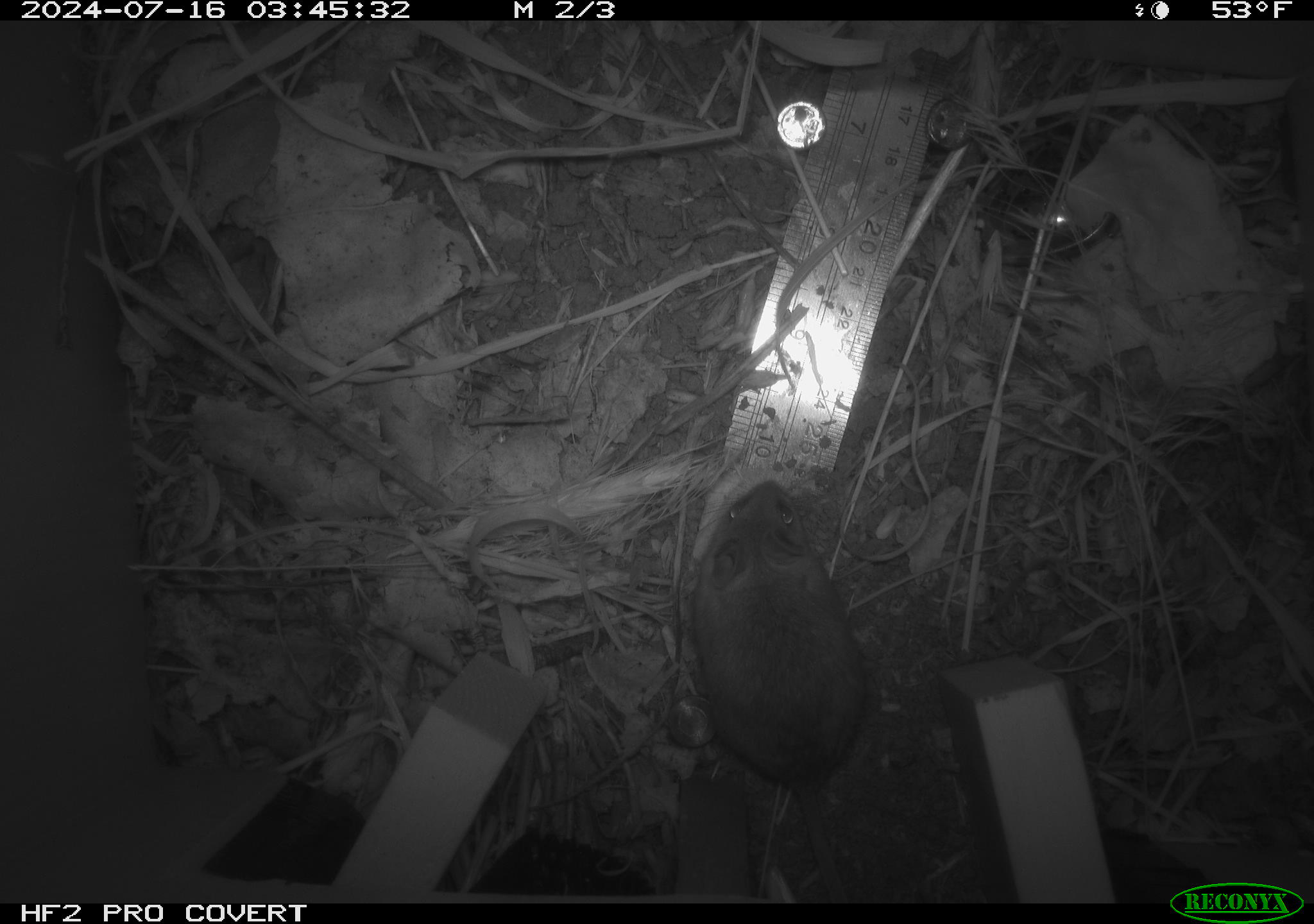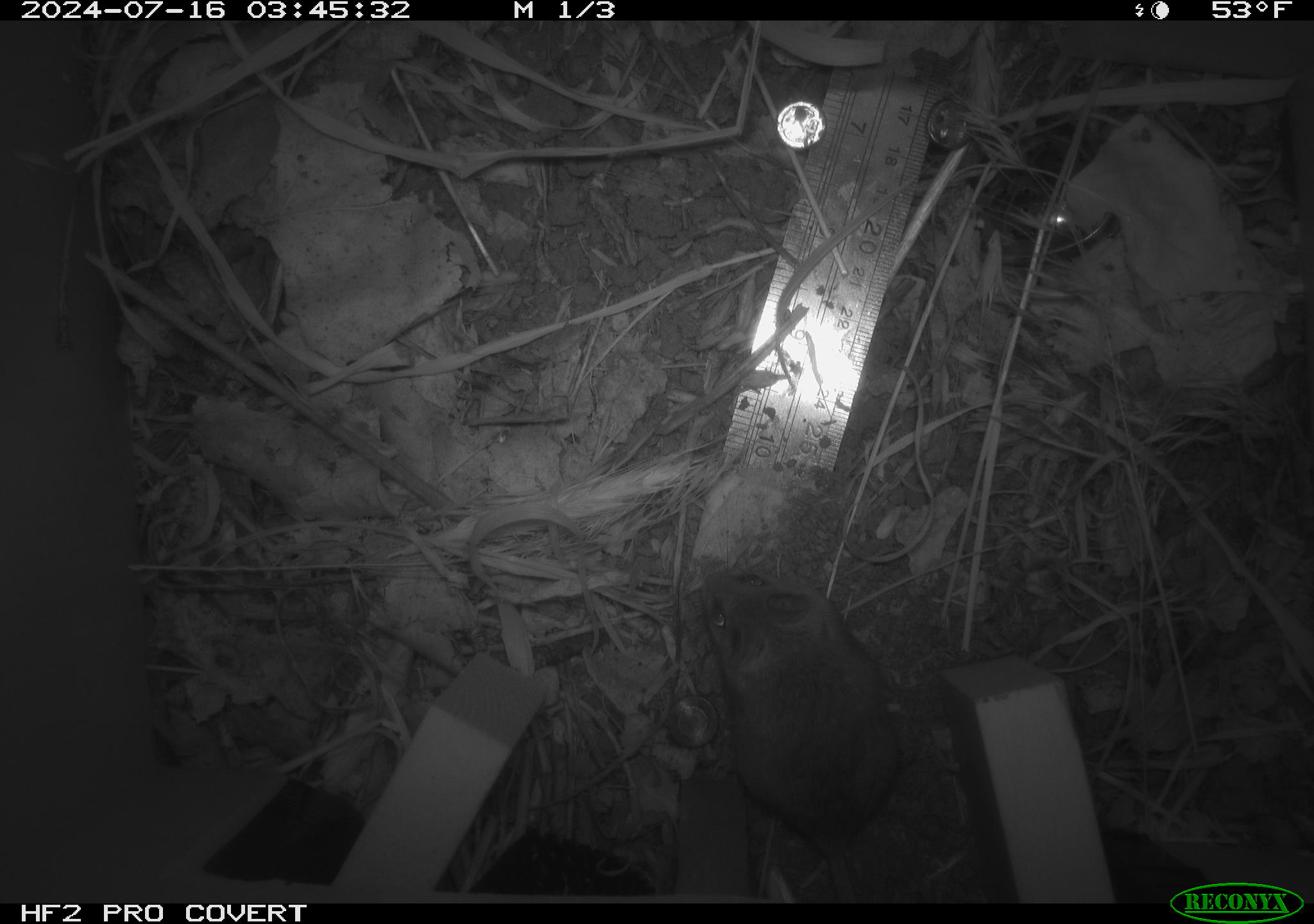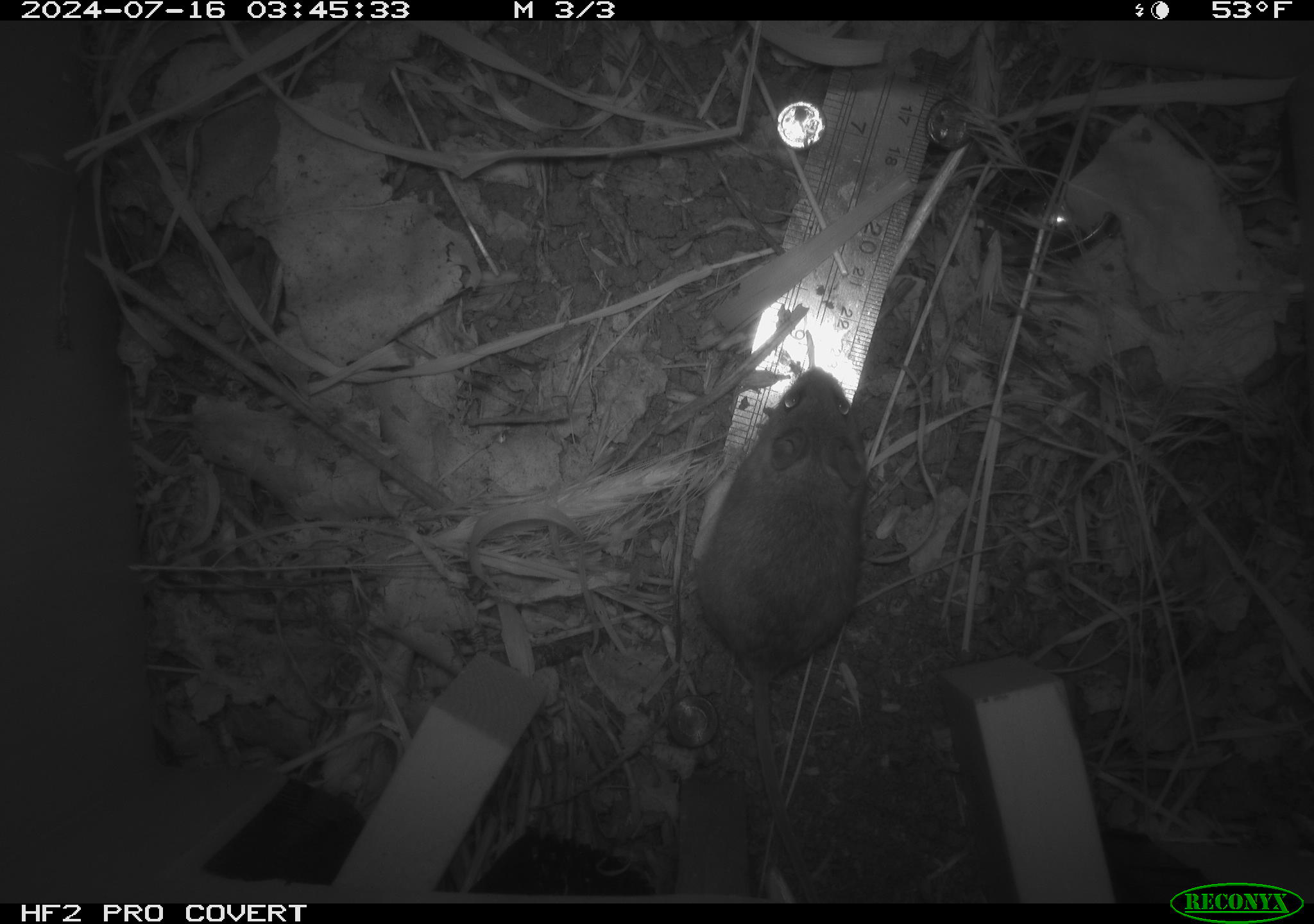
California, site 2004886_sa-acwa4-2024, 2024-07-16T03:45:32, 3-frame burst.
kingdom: Animalia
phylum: Chordata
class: Mammalia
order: Rodentia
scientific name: Rodentia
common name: mouse species